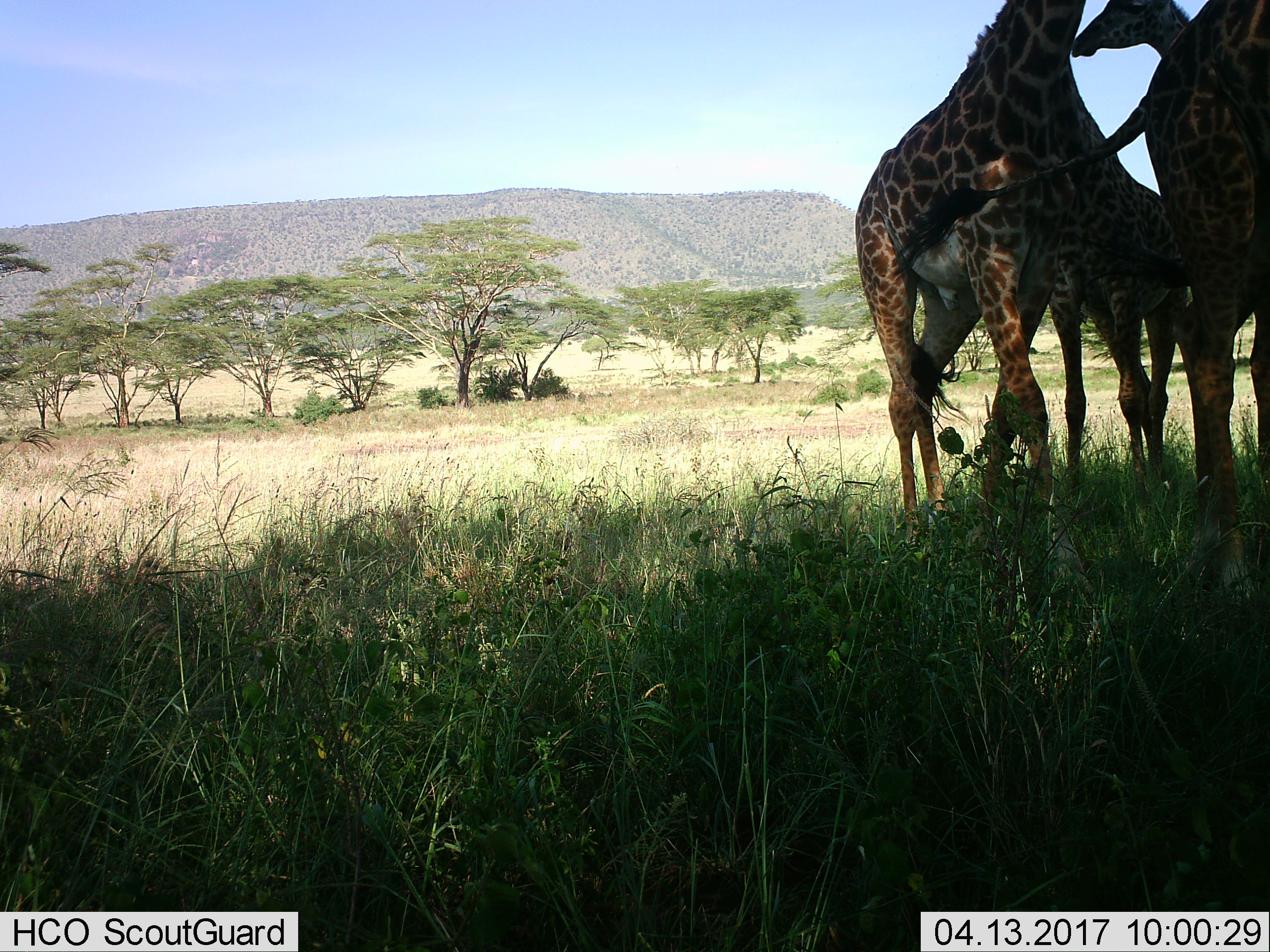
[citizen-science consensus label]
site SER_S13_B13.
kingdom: Animalia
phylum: Chordata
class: Mammalia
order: Artiodactyla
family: Giraffidae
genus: Giraffa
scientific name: Giraffa camelopardalis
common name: giraffe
Giraffe (Giraffa camelopardalis), count 3. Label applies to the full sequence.